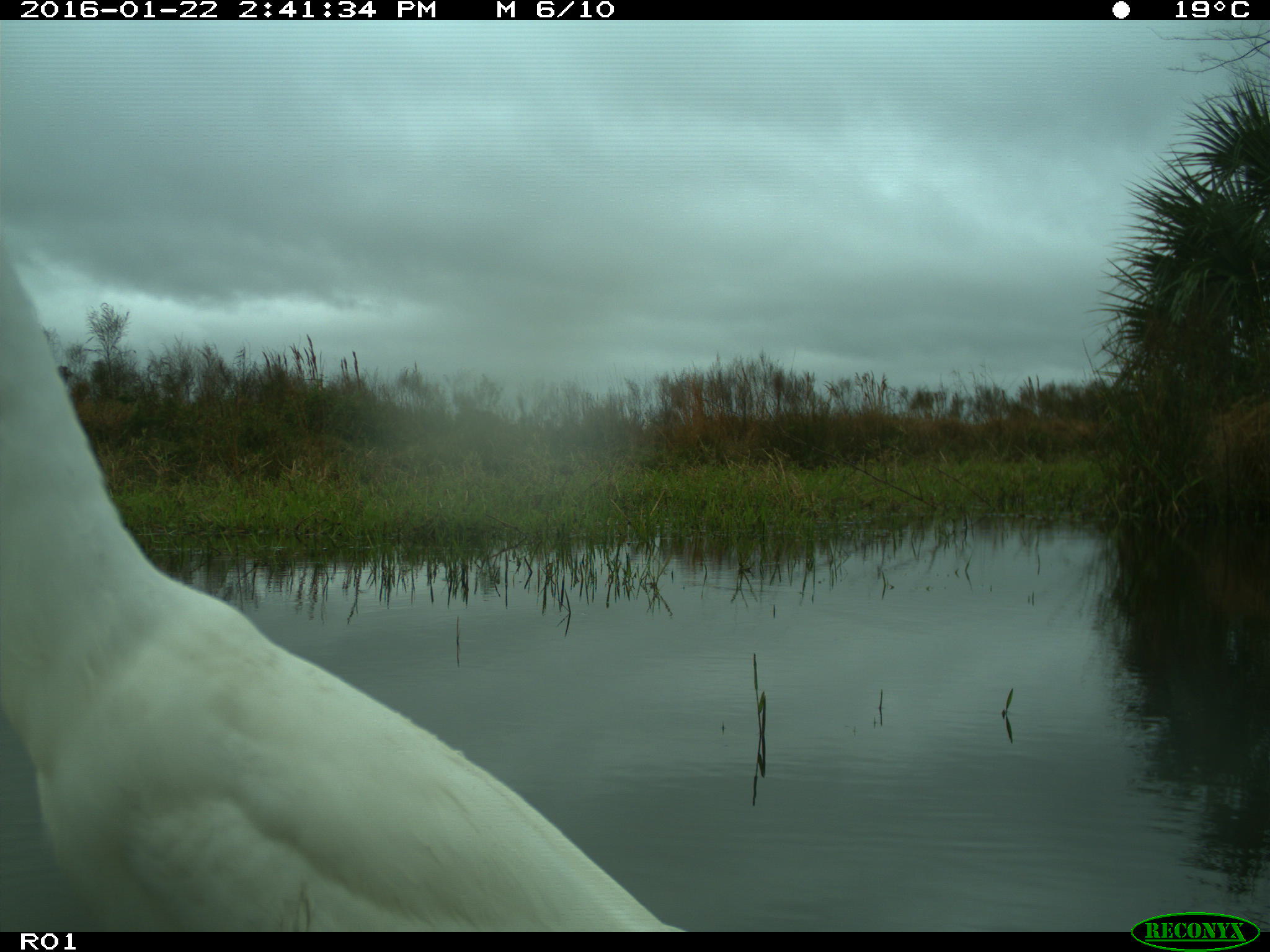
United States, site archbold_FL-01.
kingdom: Animalia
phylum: Chordata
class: Aves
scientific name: Aves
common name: birds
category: unidentified bird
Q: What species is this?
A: Unidentified bird (birds) (Aves).